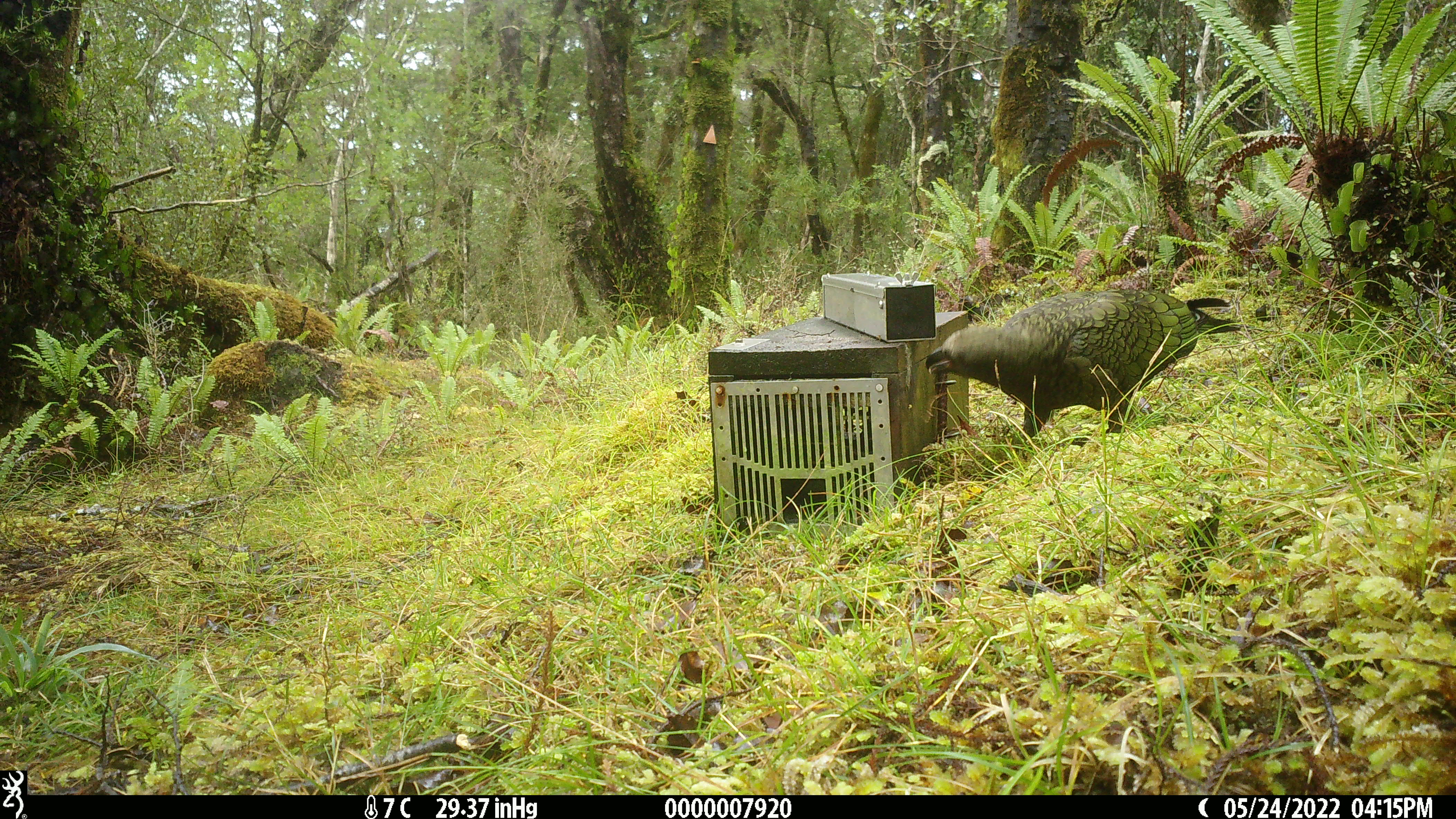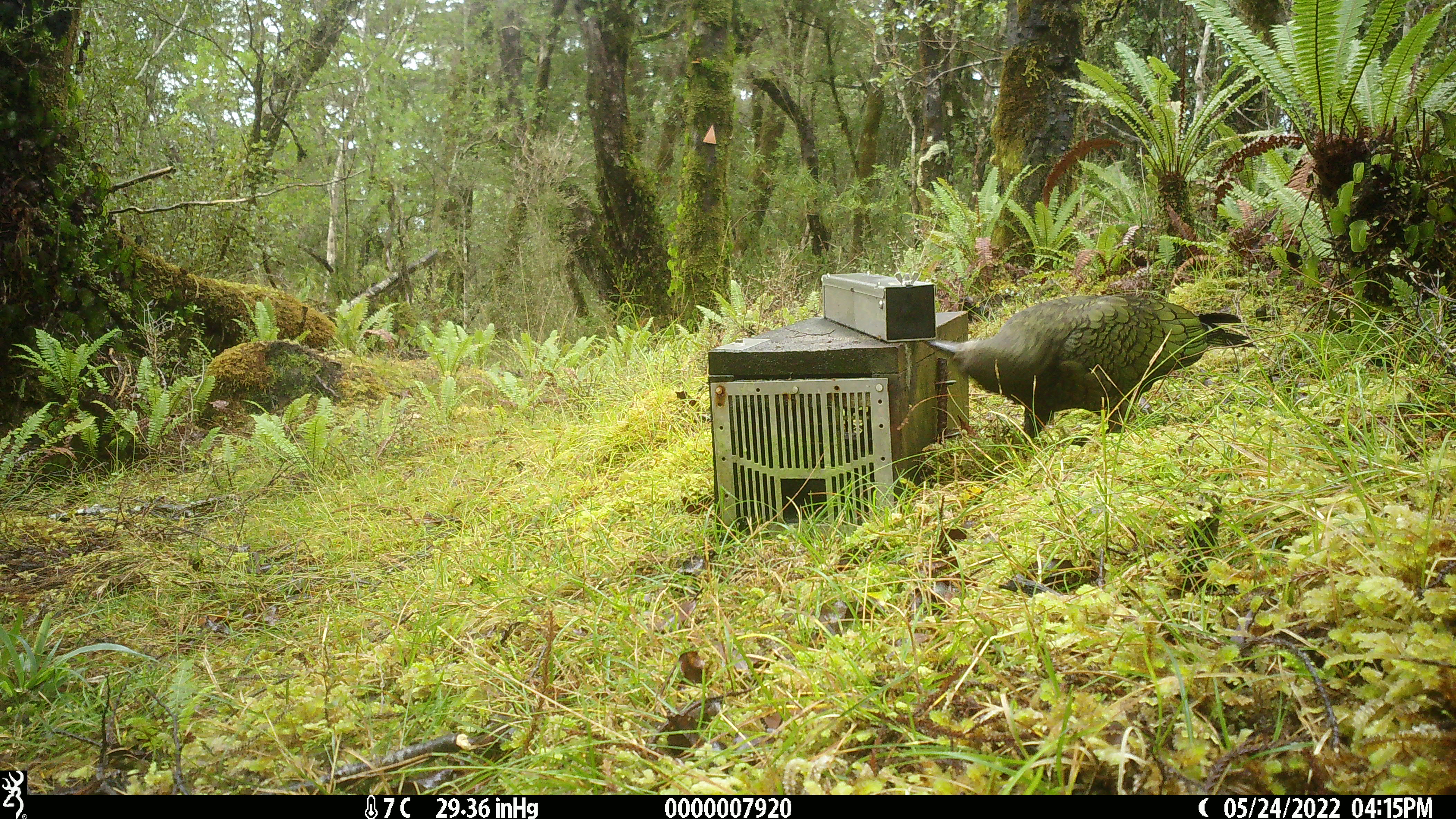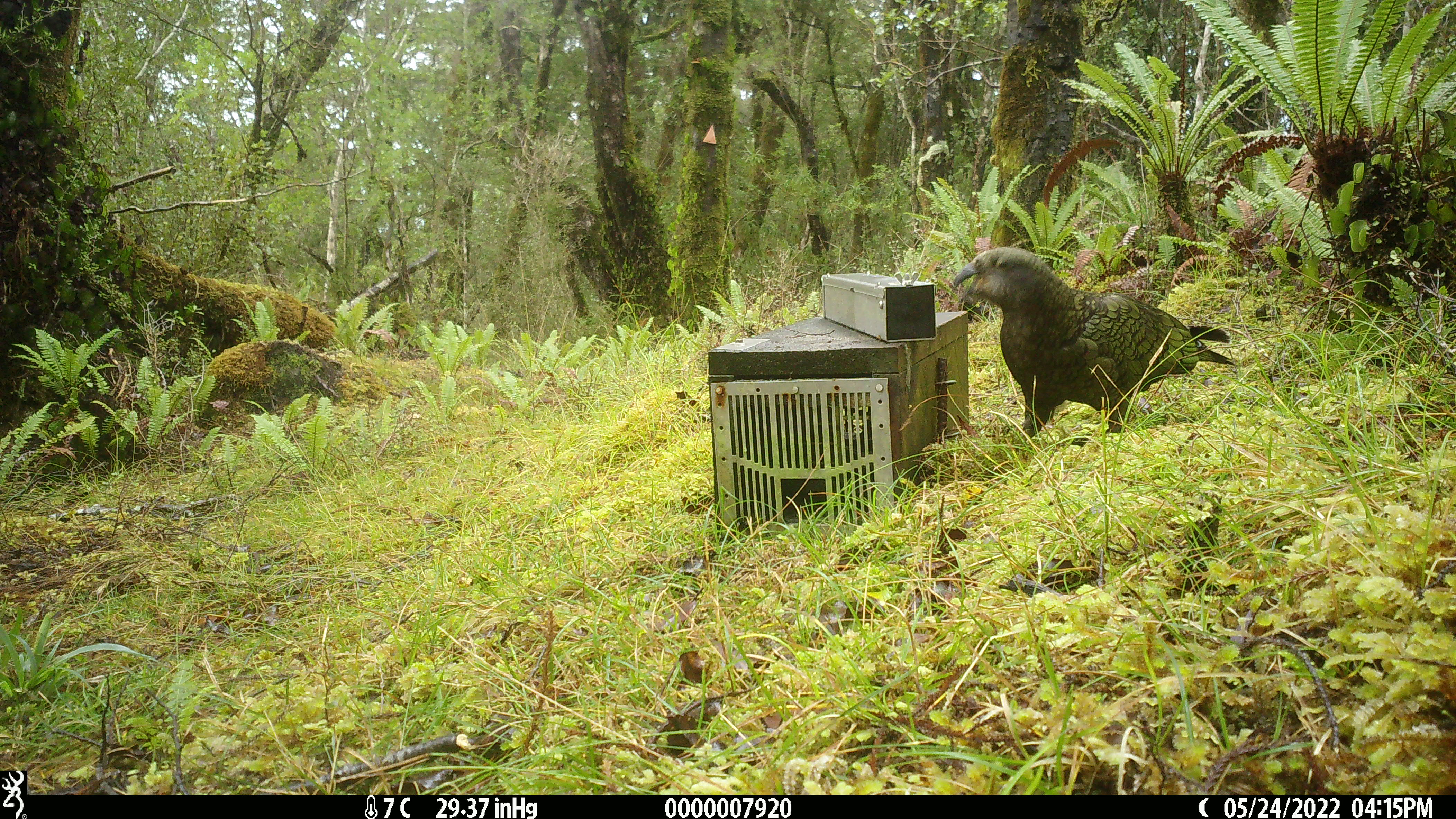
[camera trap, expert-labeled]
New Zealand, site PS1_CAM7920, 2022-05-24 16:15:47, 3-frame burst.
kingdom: Animalia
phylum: Chordata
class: Aves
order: Psittaciformes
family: Strigopidae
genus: Nestor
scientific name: Nestor notabilis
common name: kea